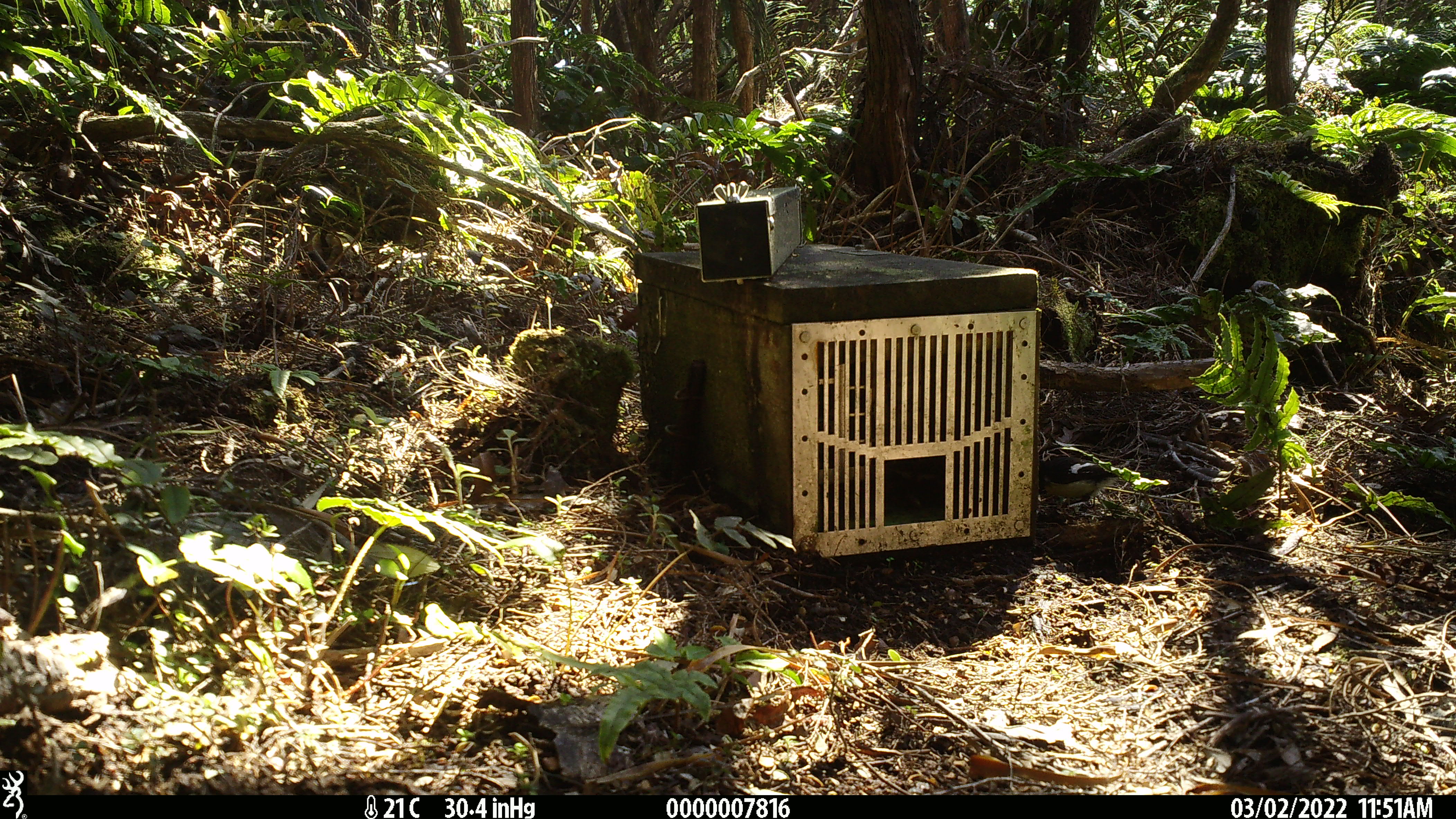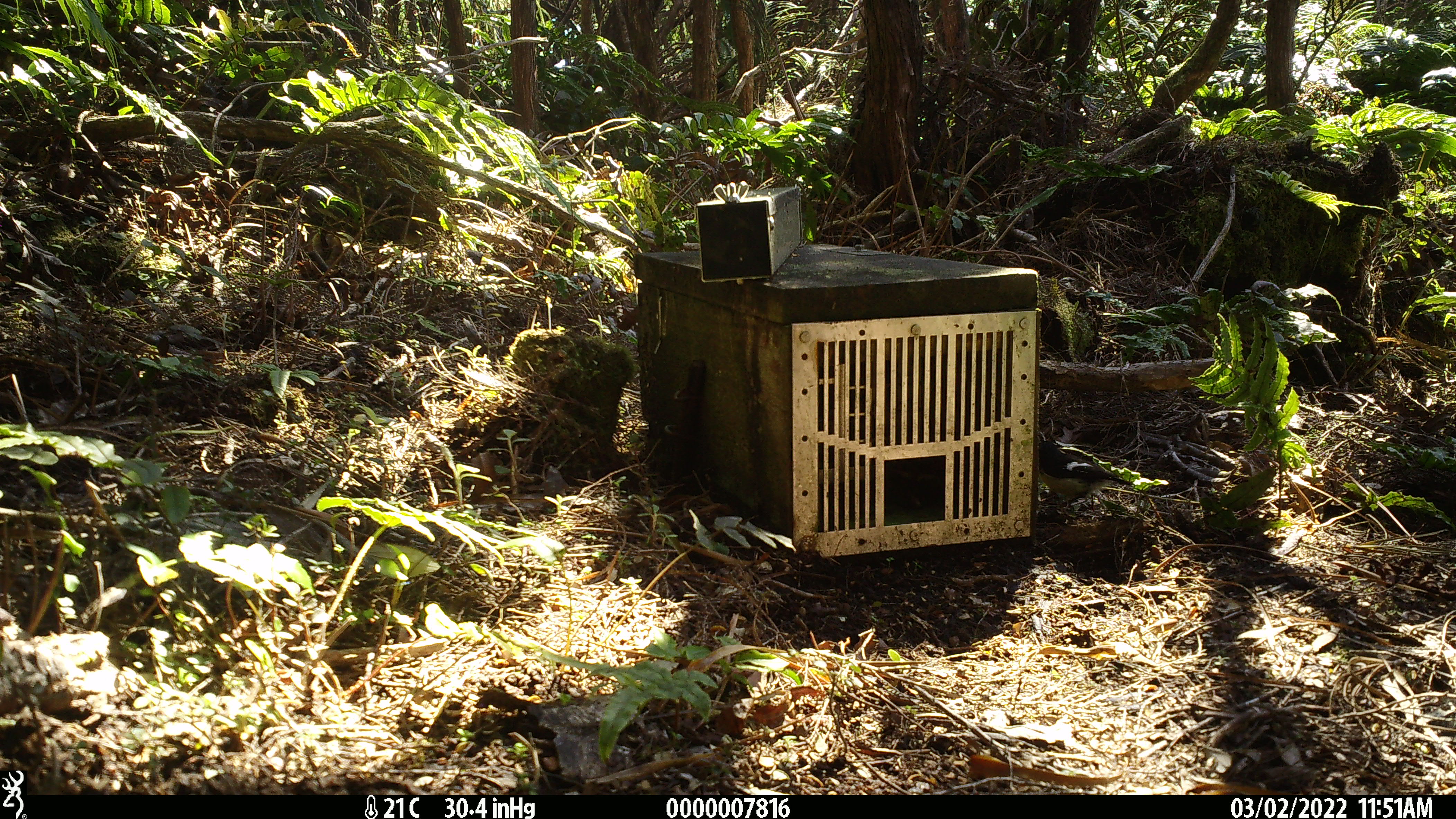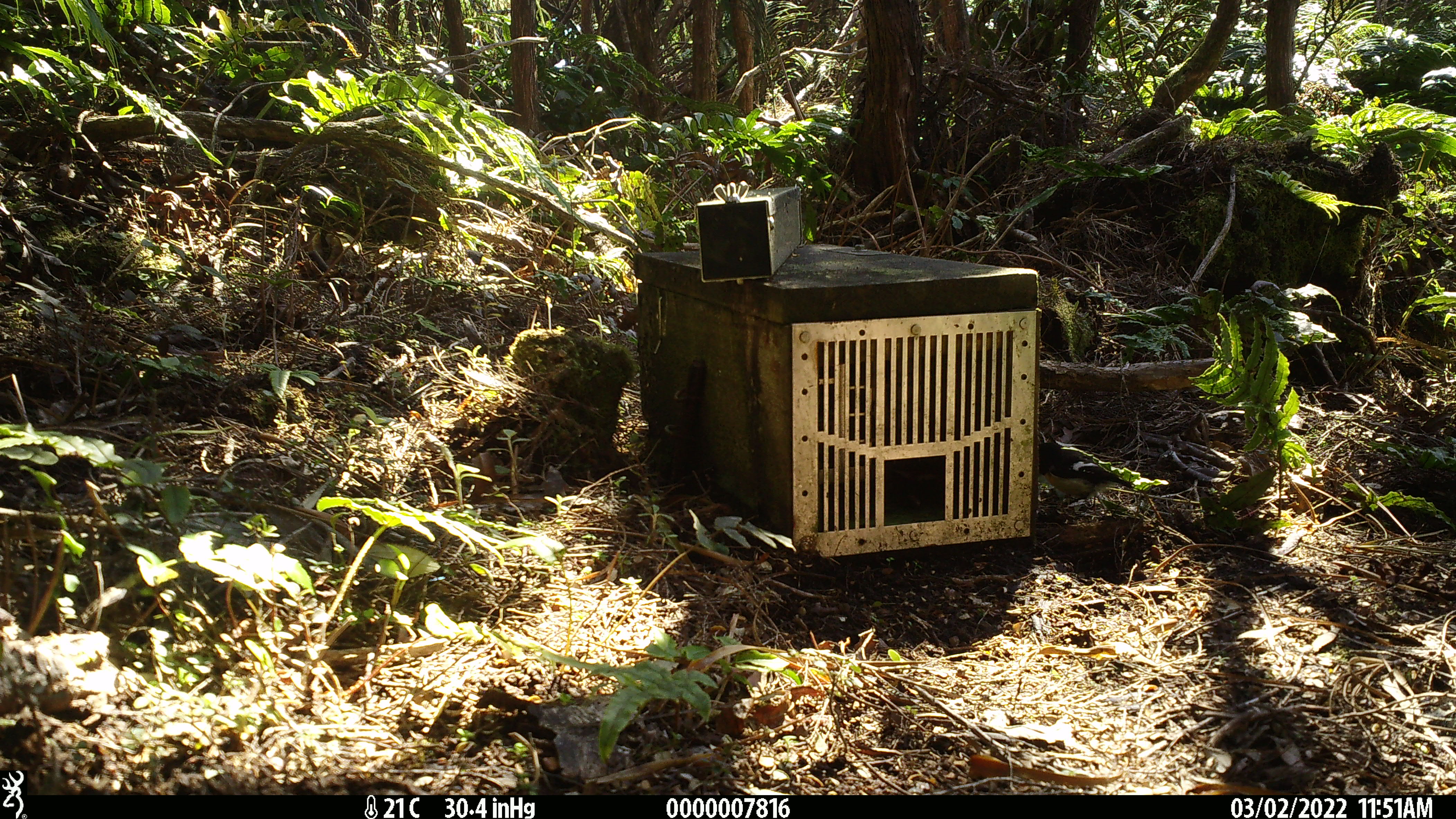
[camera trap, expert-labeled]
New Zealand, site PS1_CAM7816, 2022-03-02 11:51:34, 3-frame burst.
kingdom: Animalia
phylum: Chordata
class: Aves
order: Passeriformes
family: Petroicidae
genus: Petroica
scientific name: Petroica macrocephala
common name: tomtit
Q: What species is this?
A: Tomtit (Petroica macrocephala).